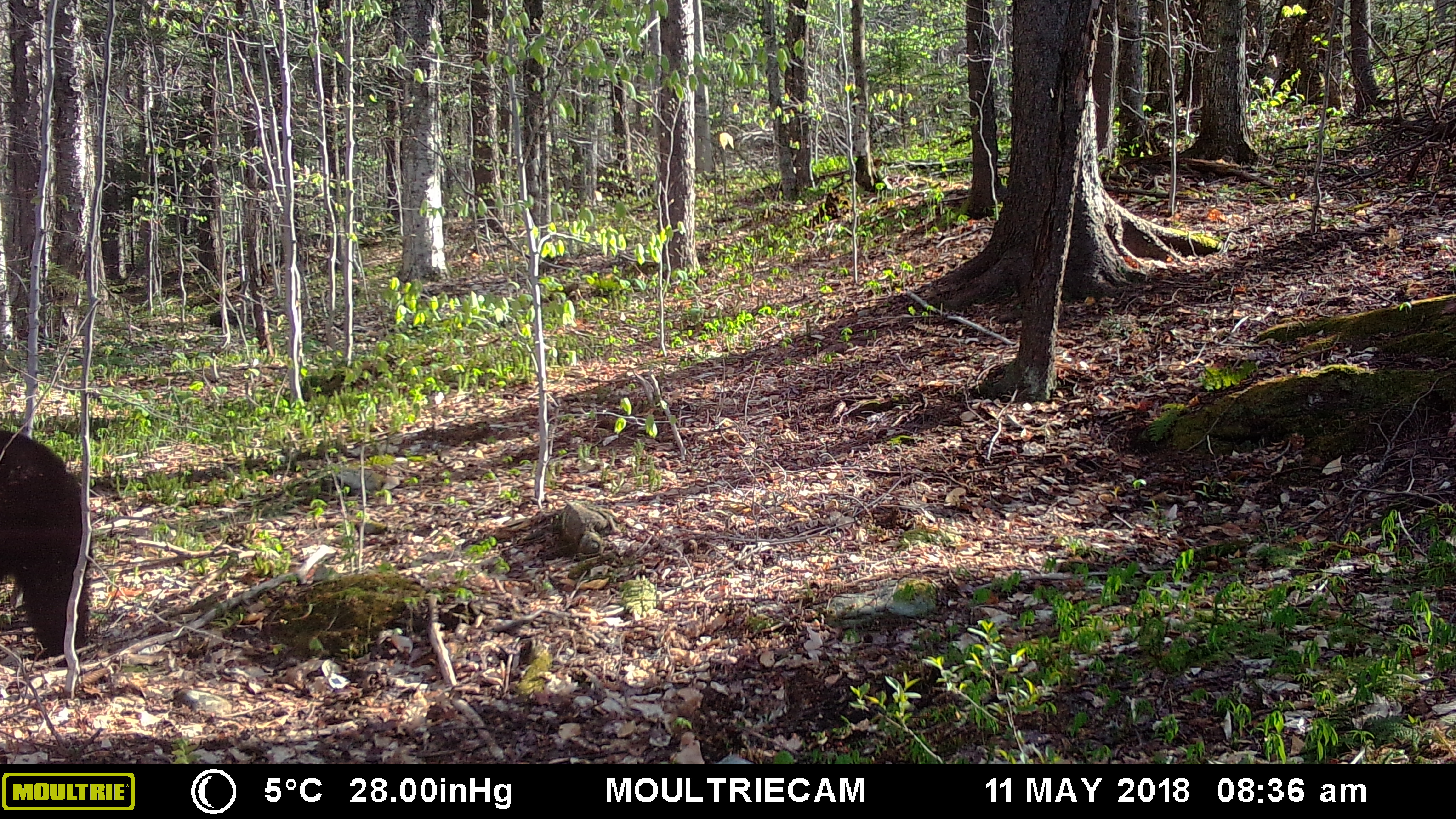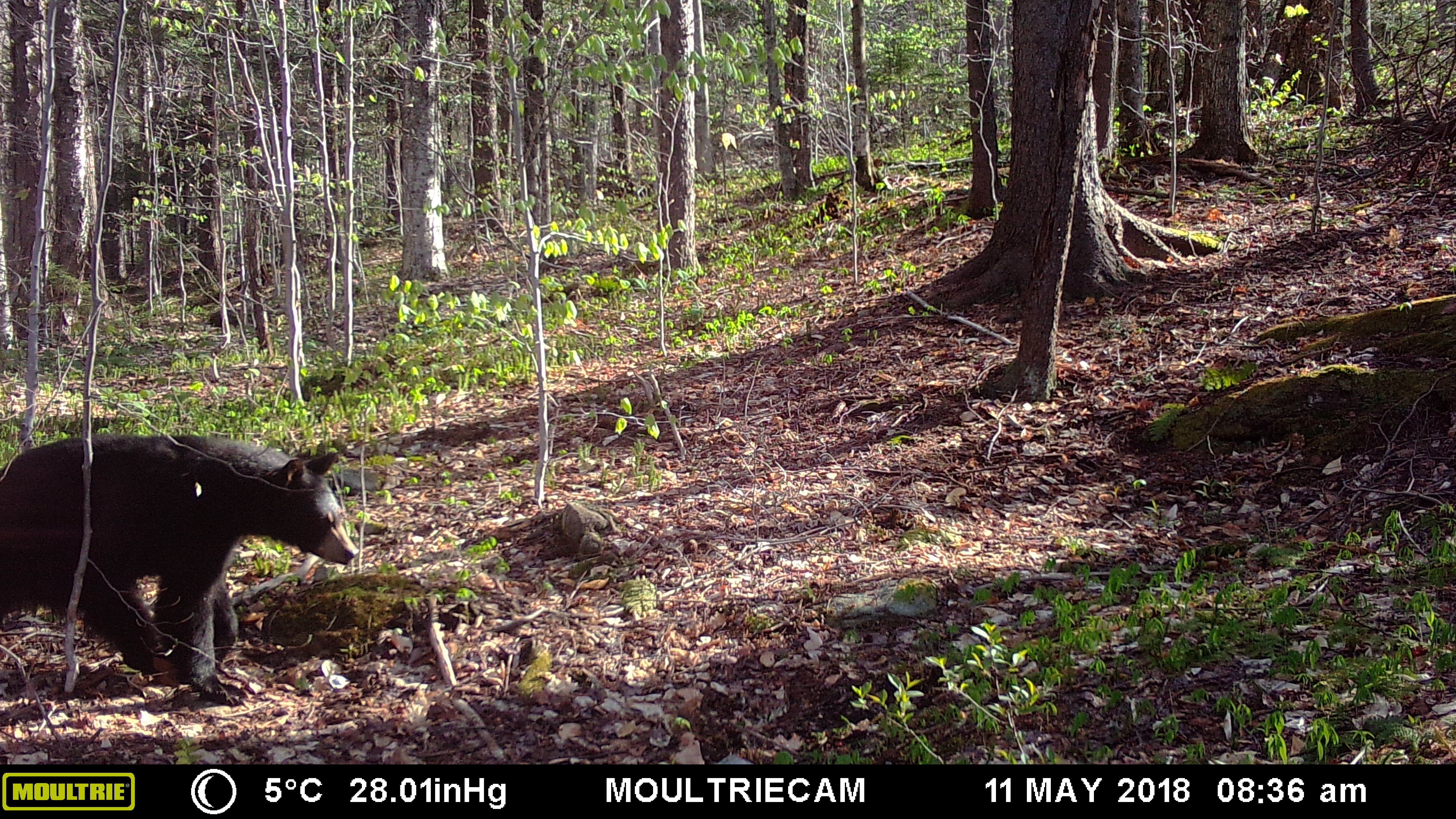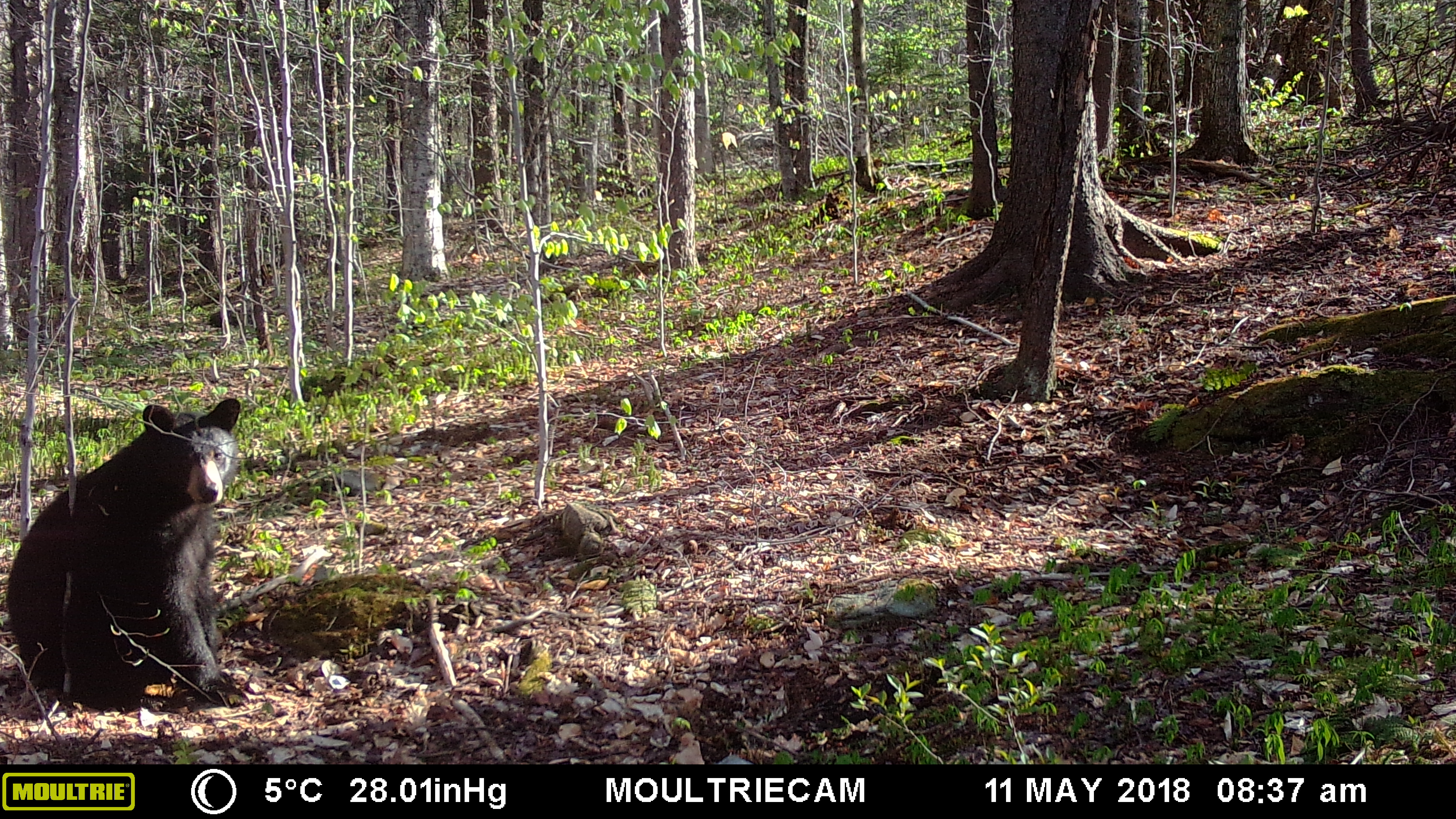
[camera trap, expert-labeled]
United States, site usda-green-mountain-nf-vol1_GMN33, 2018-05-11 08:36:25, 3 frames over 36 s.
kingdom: Animalia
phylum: Chordata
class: Mammalia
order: Carnivora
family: Ursidae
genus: Ursus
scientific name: Ursus americanus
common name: black bear